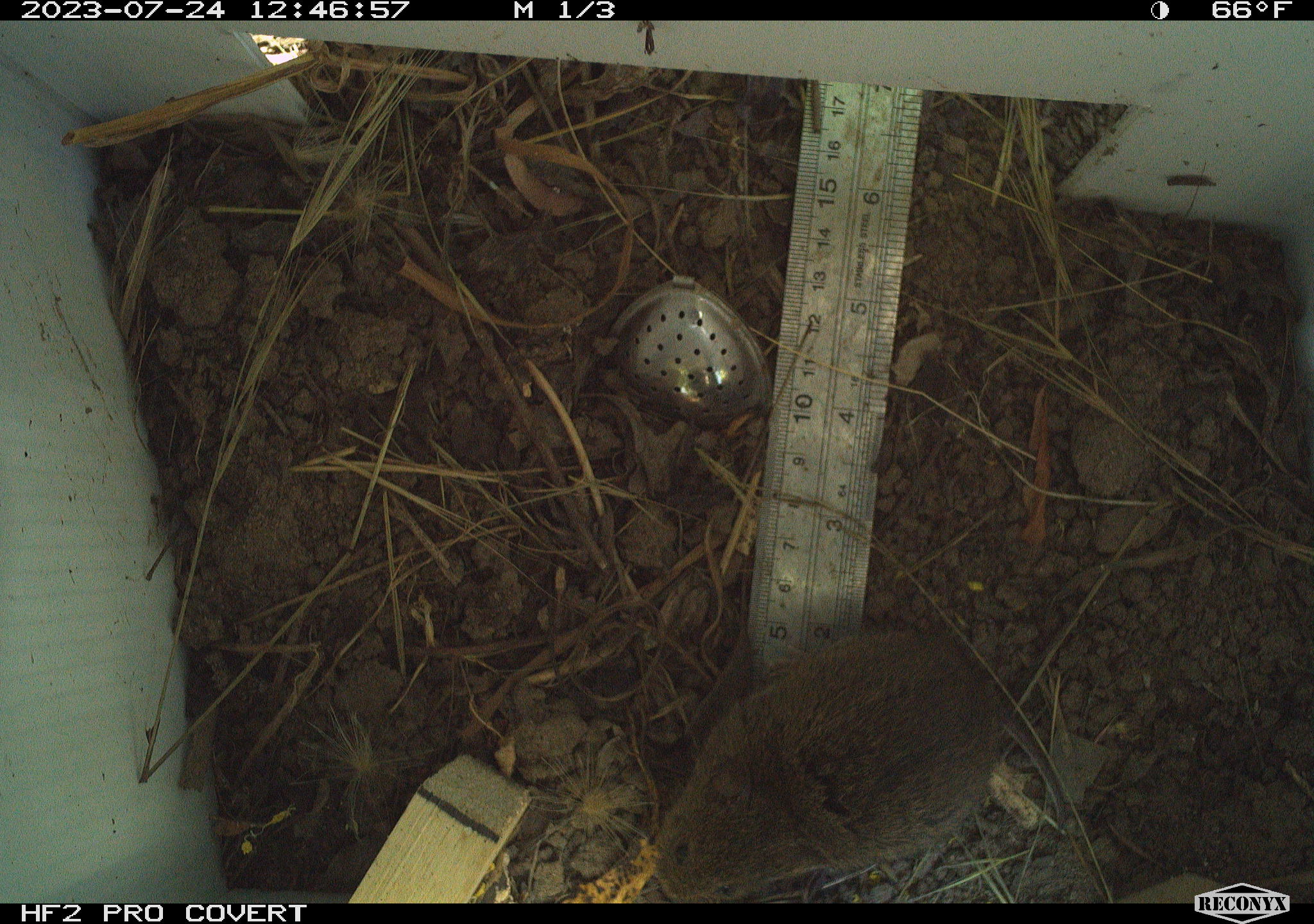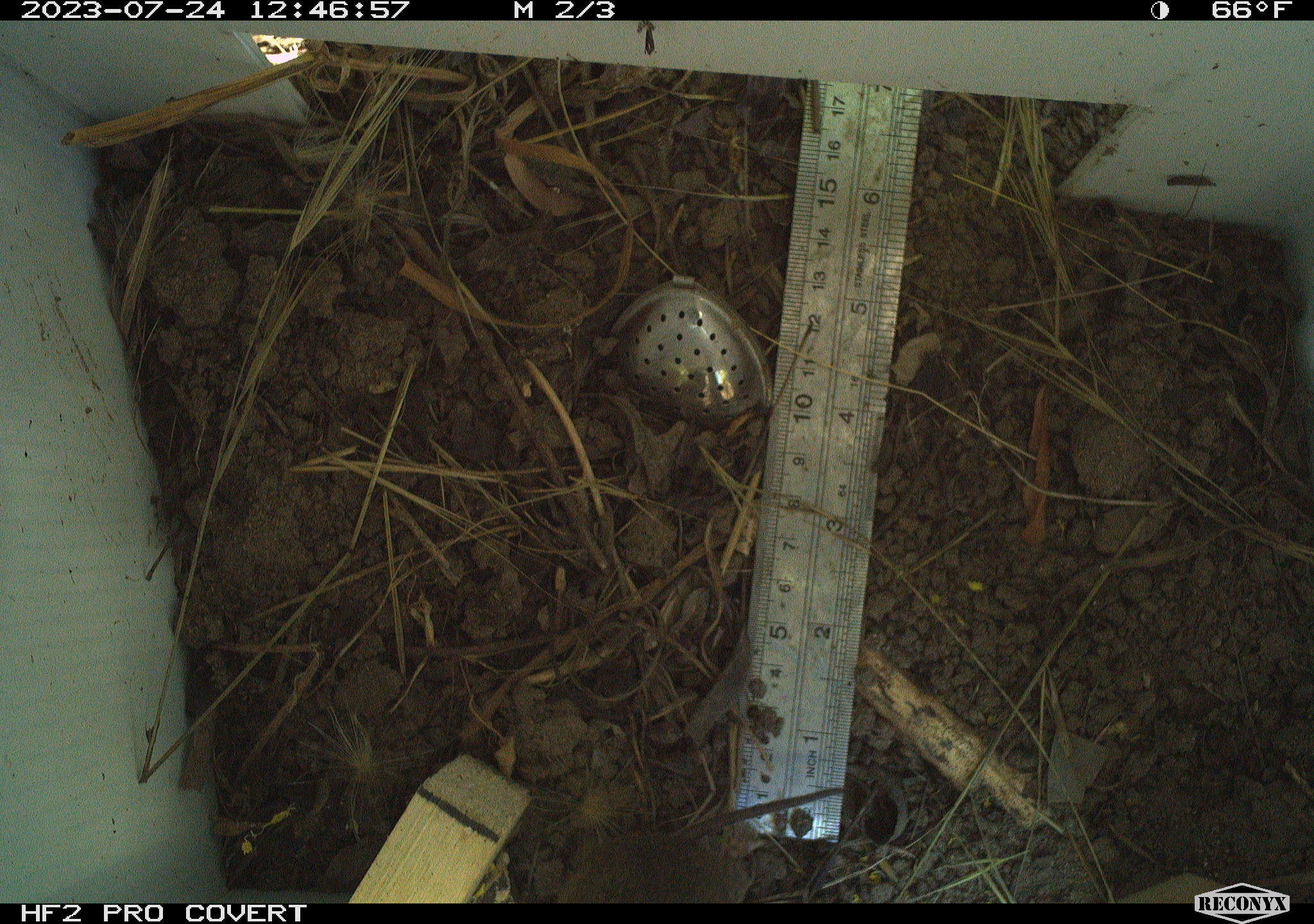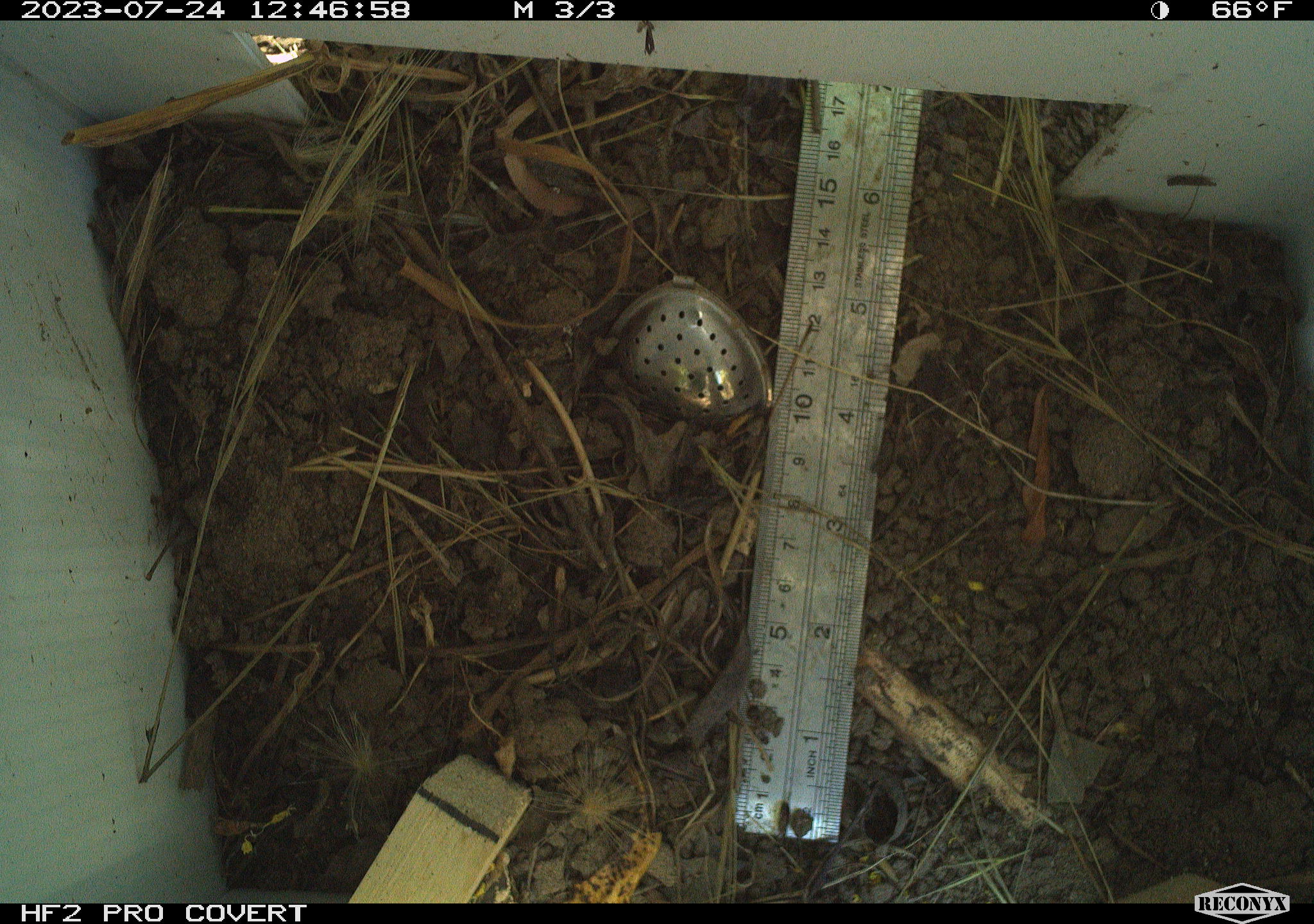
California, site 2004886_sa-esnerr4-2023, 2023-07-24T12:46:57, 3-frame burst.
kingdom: Animalia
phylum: Chordata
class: Mammalia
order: Rodentia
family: Cricetidae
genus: Microtus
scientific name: Microtus californicus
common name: california vole